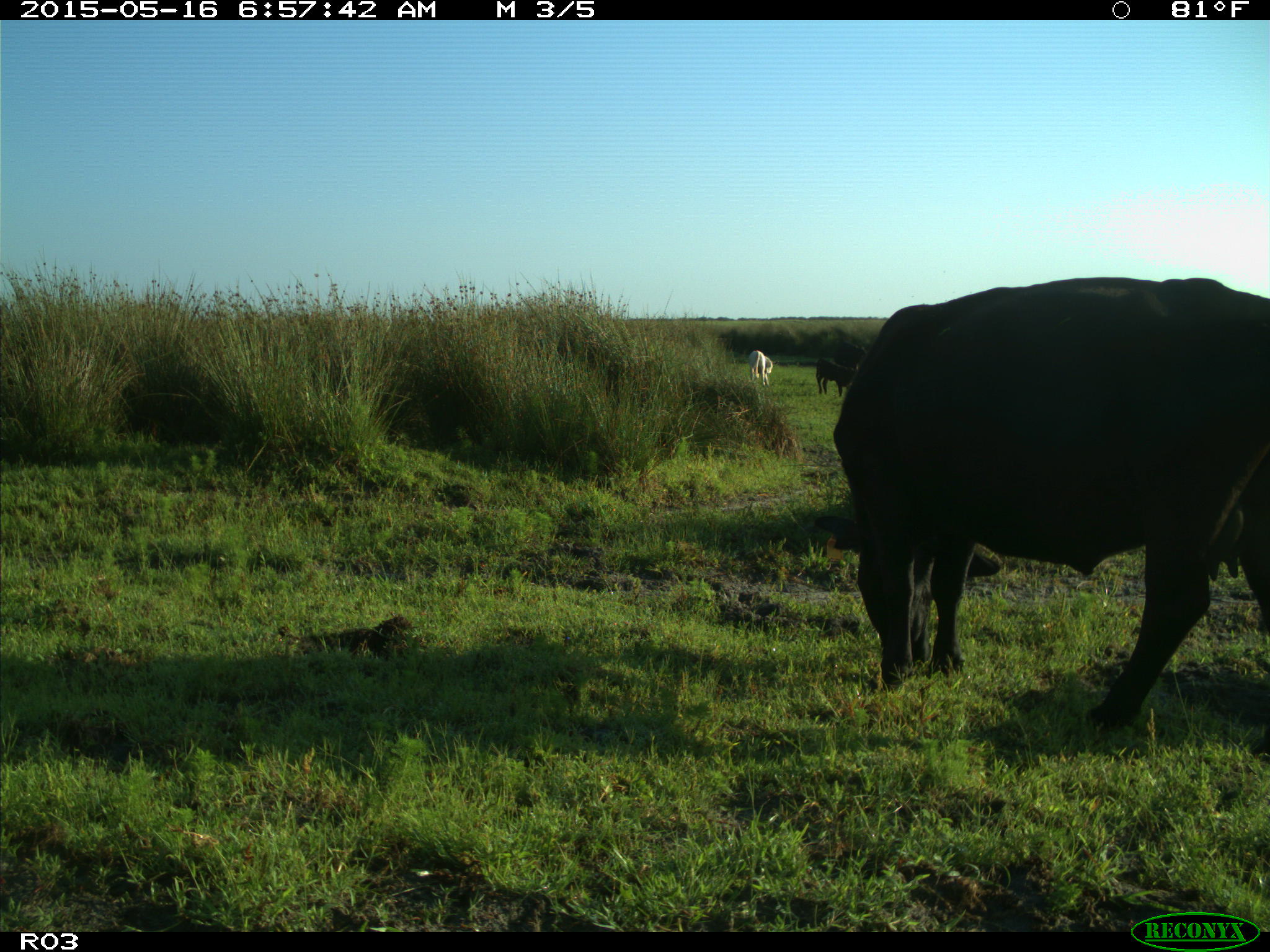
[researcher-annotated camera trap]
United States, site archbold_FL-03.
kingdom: Animalia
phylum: Chordata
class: Mammalia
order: Artiodactyla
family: Bovidae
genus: Bos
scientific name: Bos taurus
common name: domestic cow